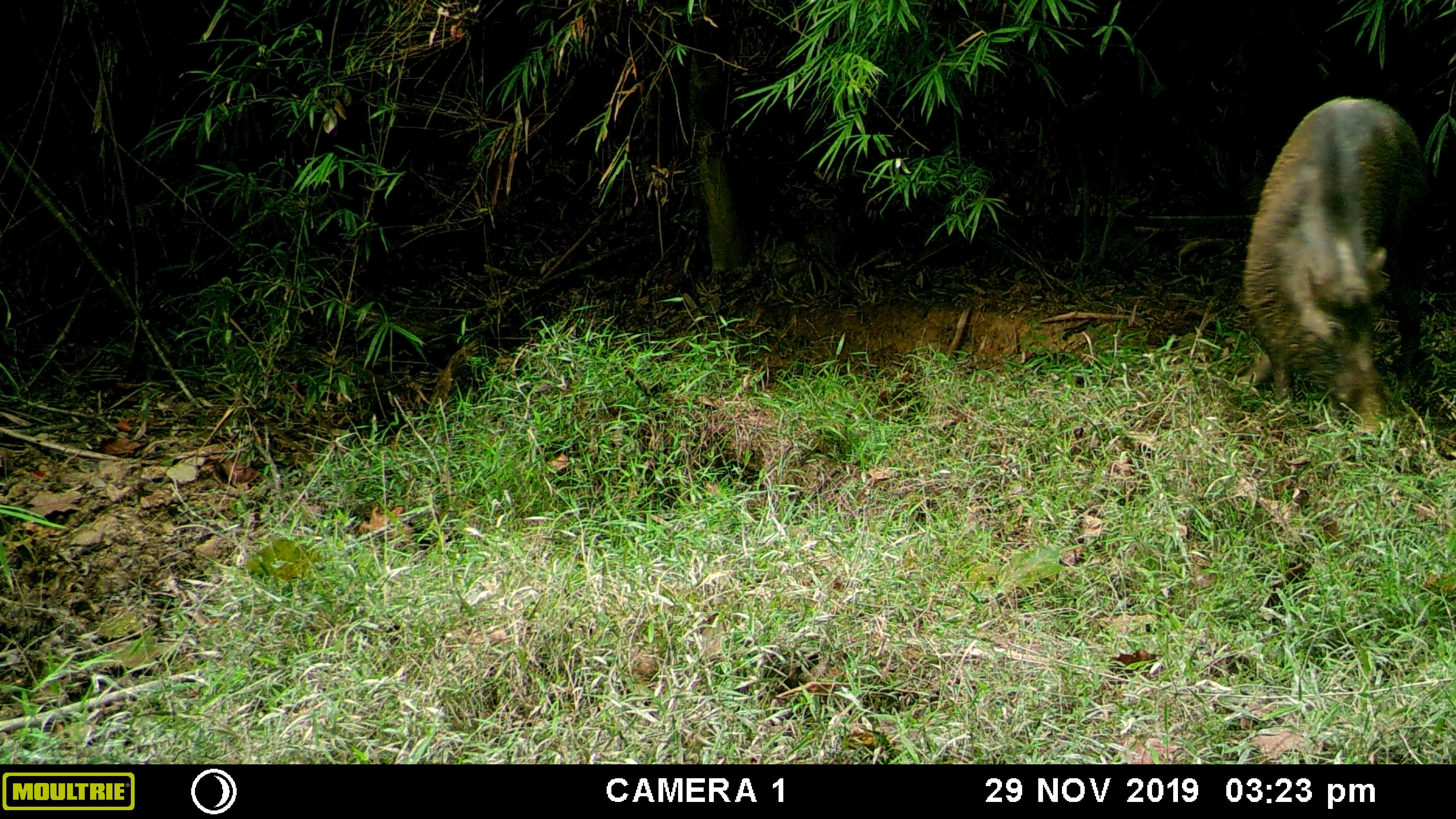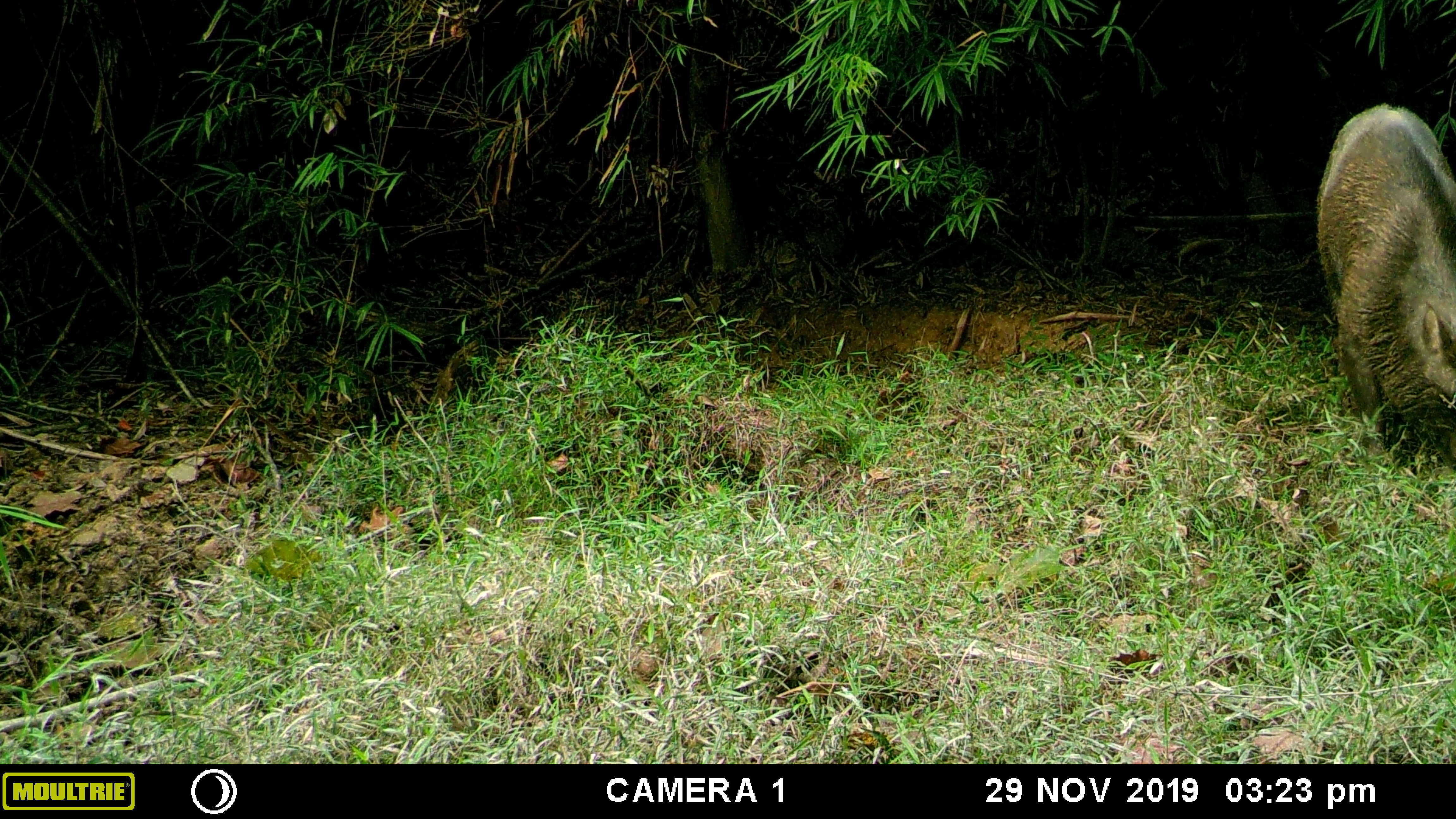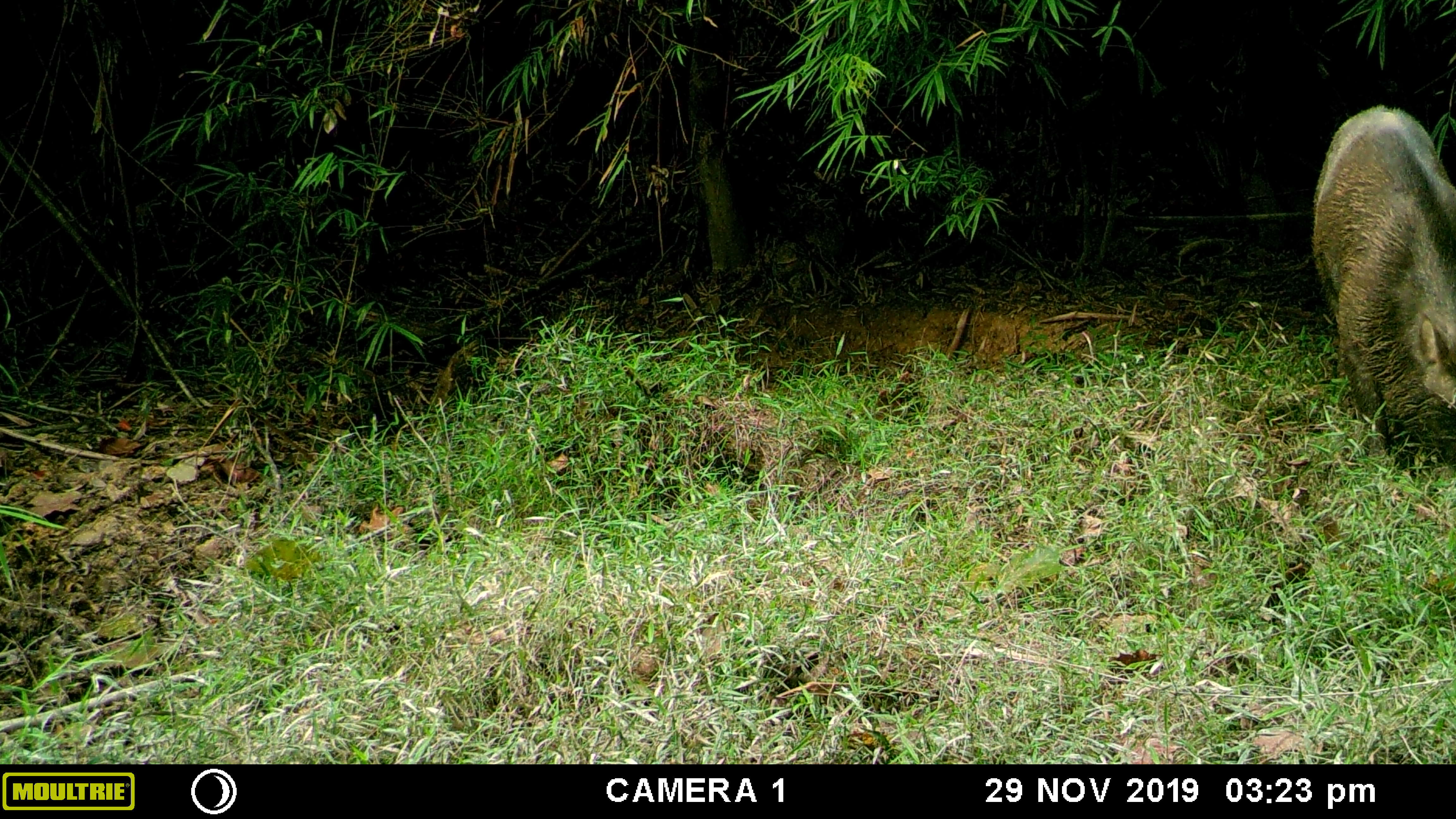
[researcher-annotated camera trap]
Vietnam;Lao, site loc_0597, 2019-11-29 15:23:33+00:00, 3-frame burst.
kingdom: Animalia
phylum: Chordata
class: Mammalia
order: Artiodactyla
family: Suidae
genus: Sus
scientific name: Sus scrofa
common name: eurasian wild pig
Eurasian wild pig (Sus scrofa). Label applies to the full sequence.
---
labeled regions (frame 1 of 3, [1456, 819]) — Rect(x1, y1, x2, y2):
eurasian wild pig: Rect(1235, 96, 1428, 436)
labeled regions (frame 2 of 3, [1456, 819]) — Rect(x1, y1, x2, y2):
eurasian wild pig: Rect(1315, 101, 1456, 470)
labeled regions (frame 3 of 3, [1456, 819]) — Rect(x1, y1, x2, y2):
eurasian wild pig: Rect(1315, 101, 1456, 470)